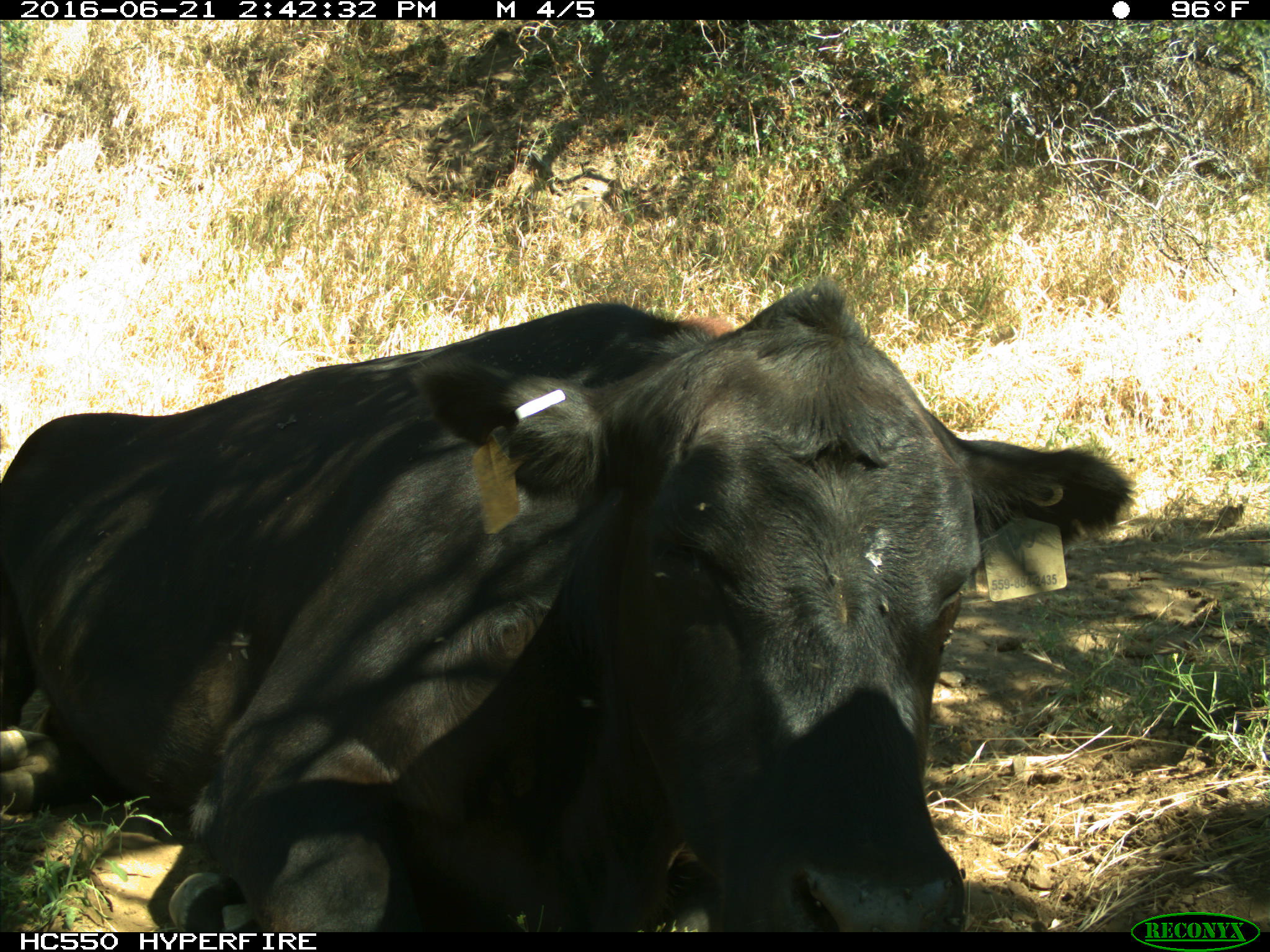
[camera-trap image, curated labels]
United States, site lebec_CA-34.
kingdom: Animalia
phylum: Chordata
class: Mammalia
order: Artiodactyla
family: Bovidae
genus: Bos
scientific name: Bos taurus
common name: domestic cow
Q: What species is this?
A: Bos taurus (domestic cow).